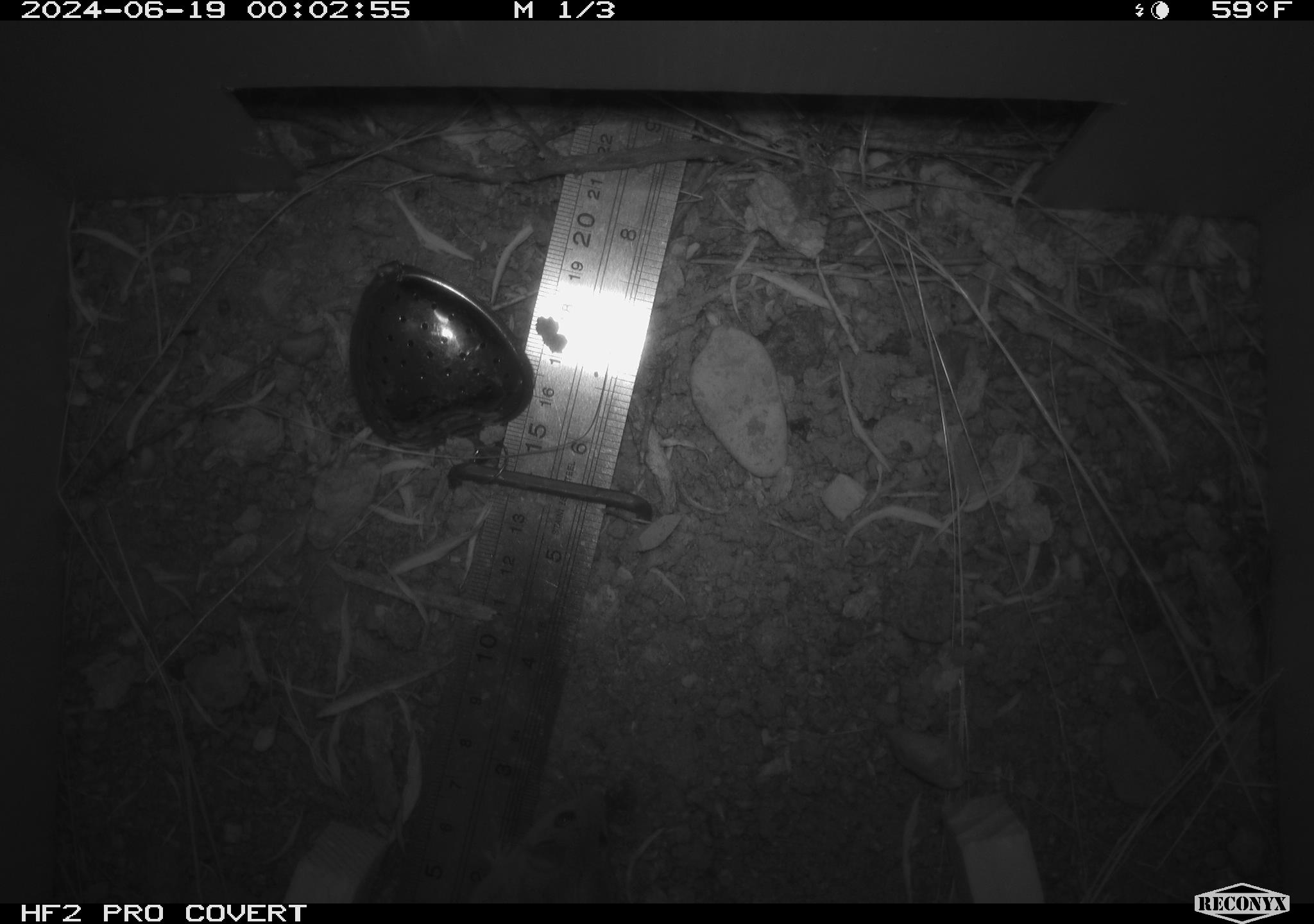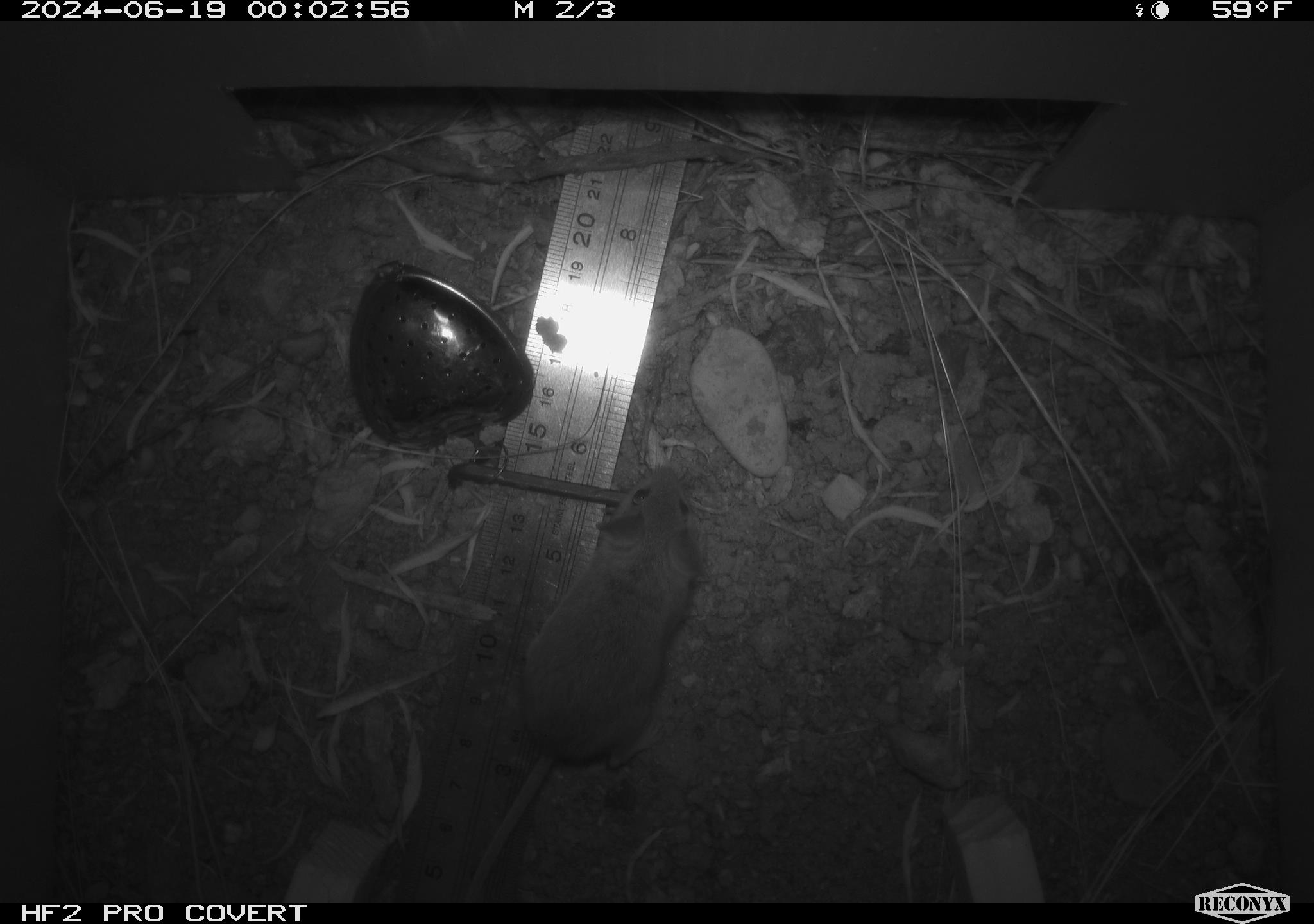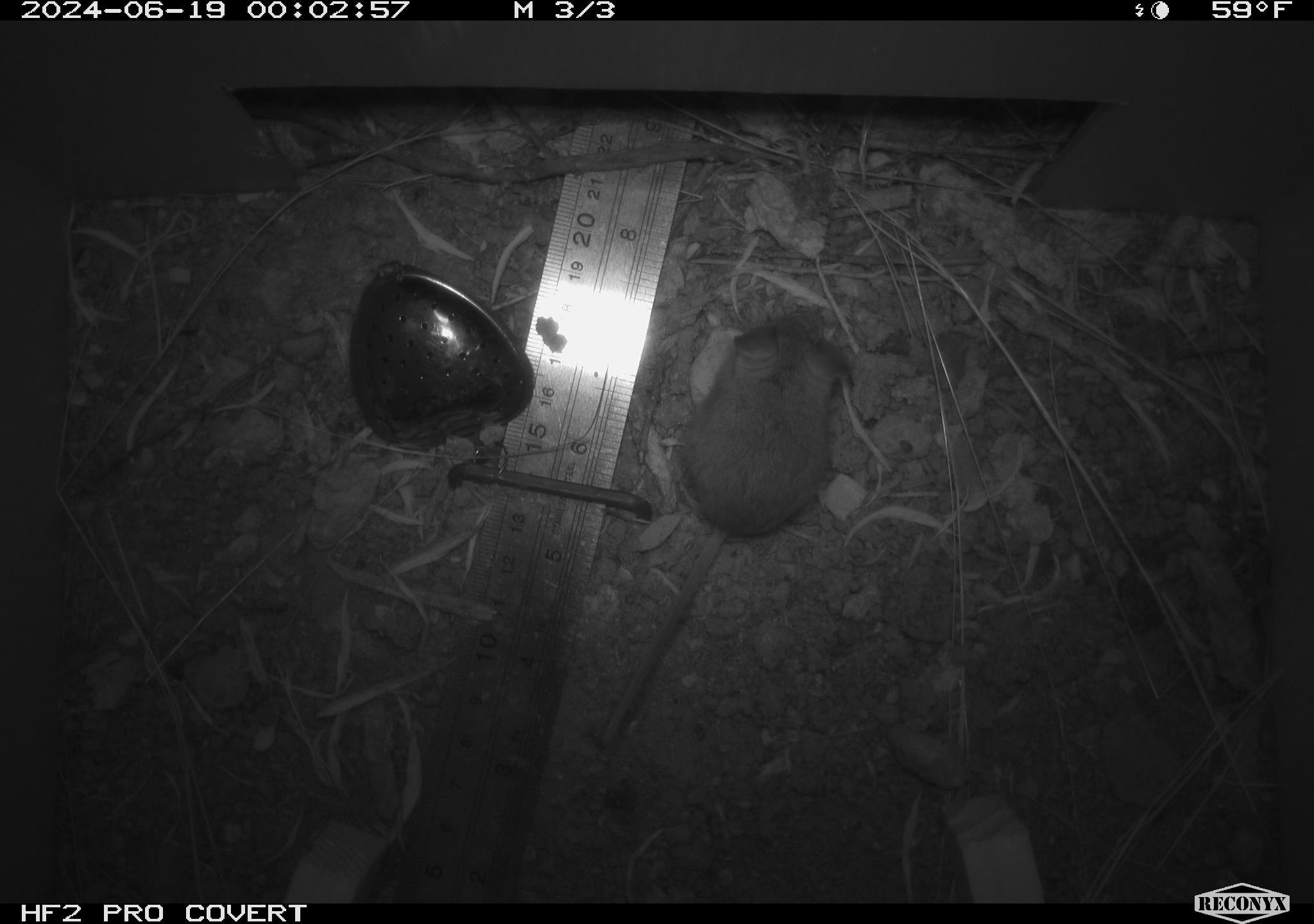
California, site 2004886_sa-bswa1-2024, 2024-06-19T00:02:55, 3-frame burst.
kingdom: Animalia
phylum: Chordata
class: Mammalia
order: Rodentia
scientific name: Rodentia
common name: mouse species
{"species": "mouse species (Rodentia)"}